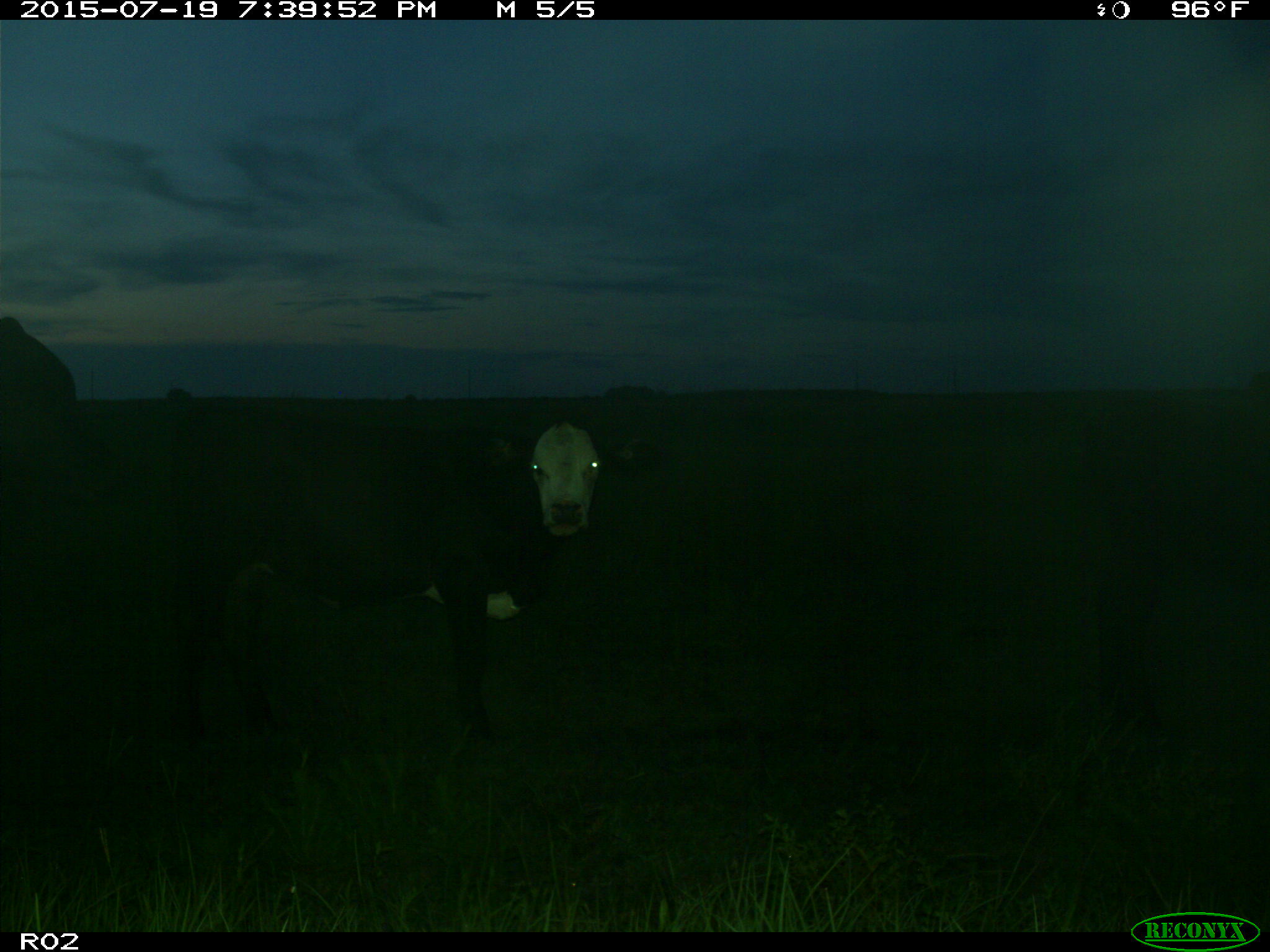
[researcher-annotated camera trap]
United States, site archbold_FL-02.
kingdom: Animalia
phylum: Chordata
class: Mammalia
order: Artiodactyla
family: Bovidae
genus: Bos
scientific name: Bos taurus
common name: domestic cow